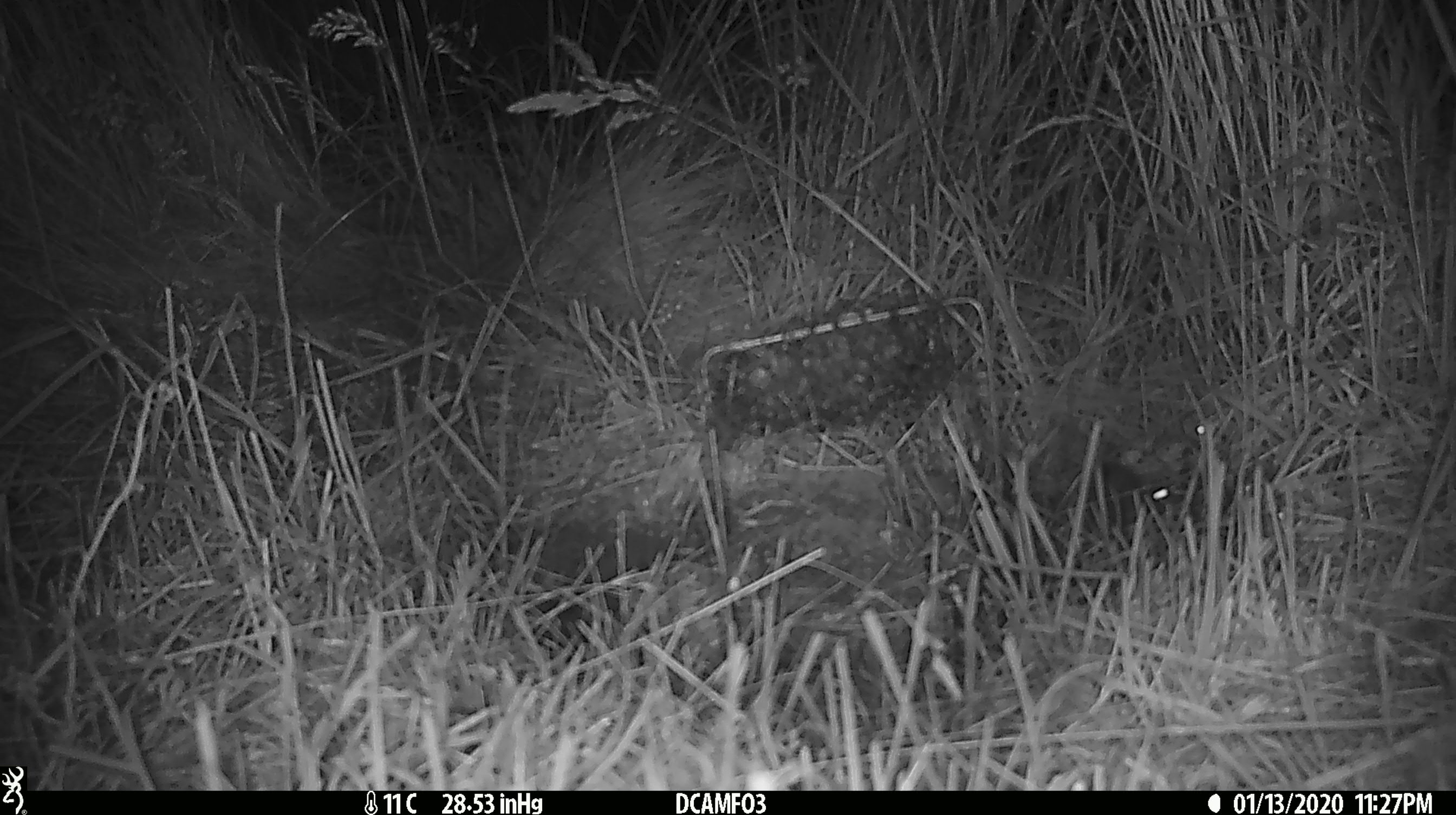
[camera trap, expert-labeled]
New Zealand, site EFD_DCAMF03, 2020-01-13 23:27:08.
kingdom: Animalia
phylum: Chordata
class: Mammalia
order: Rodentia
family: Muridae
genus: Mus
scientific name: Mus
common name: mouse